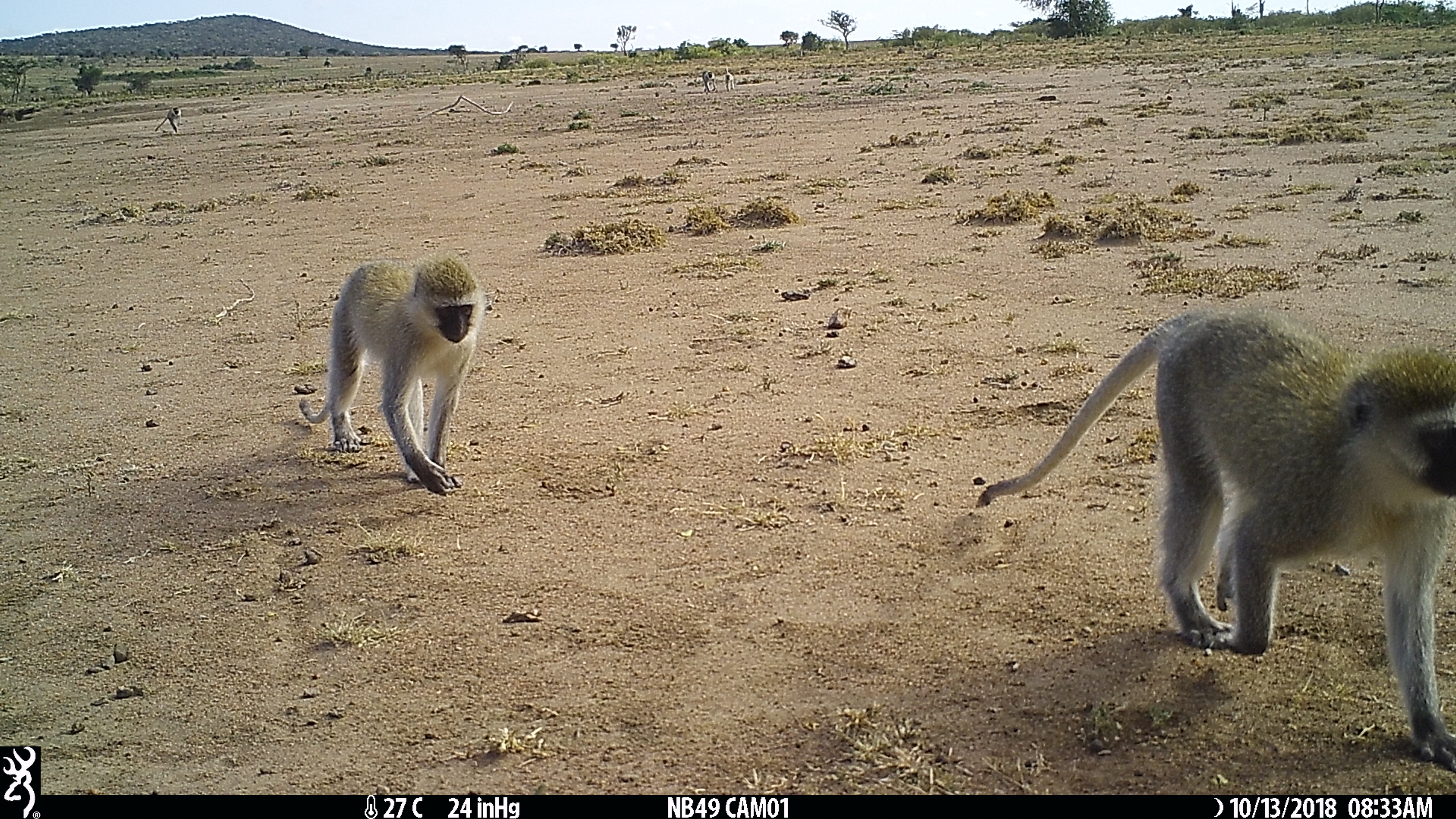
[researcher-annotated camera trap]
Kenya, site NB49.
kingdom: Animalia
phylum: Chordata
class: Mammalia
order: Primates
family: Cercopithecidae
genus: Chlorocebus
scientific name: Chlorocebus pygerythrus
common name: vervet monkey